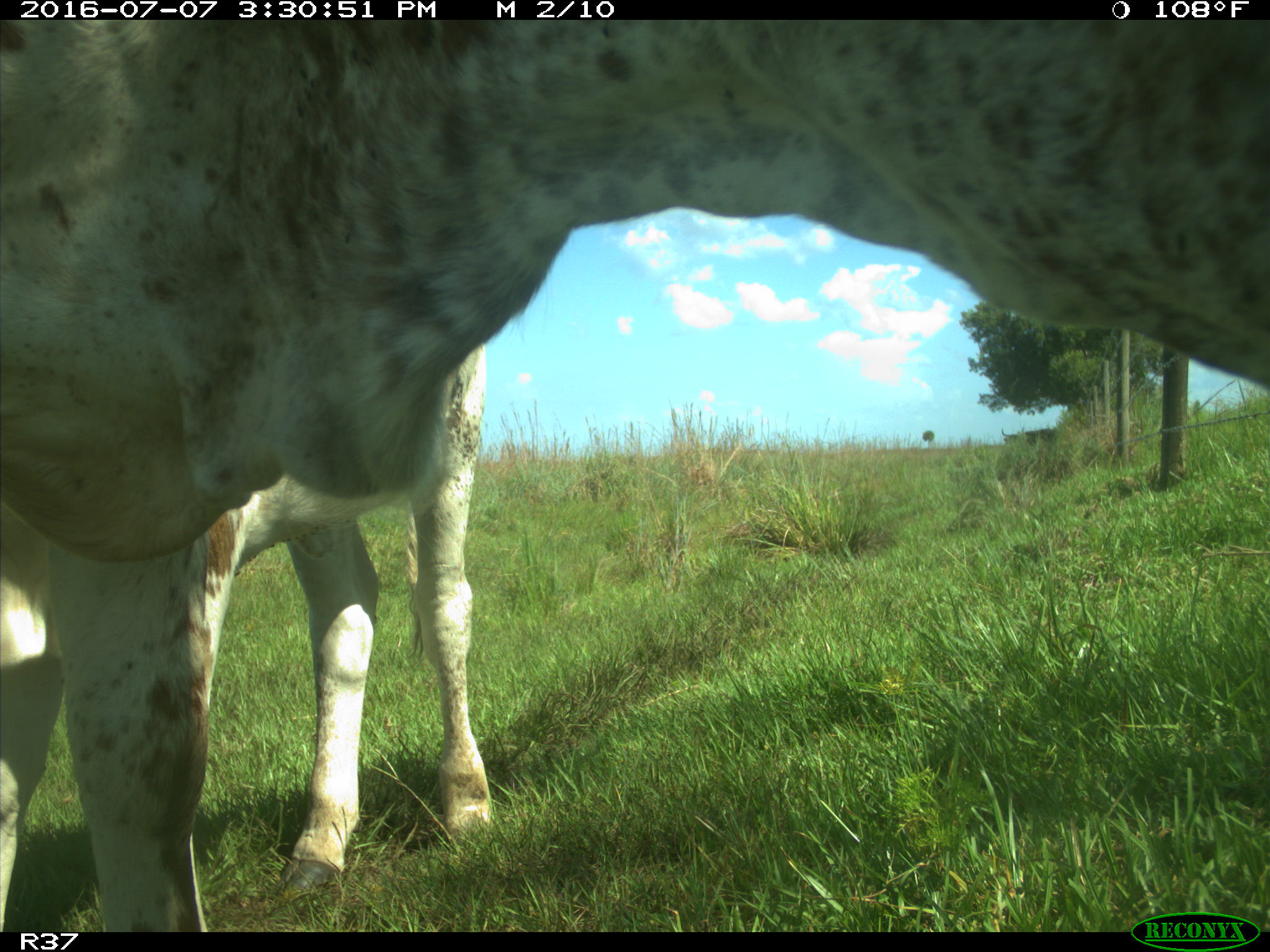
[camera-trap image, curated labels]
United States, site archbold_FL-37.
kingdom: Animalia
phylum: Chordata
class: Mammalia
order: Artiodactyla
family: Bovidae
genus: Bos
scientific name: Bos taurus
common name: domestic cow